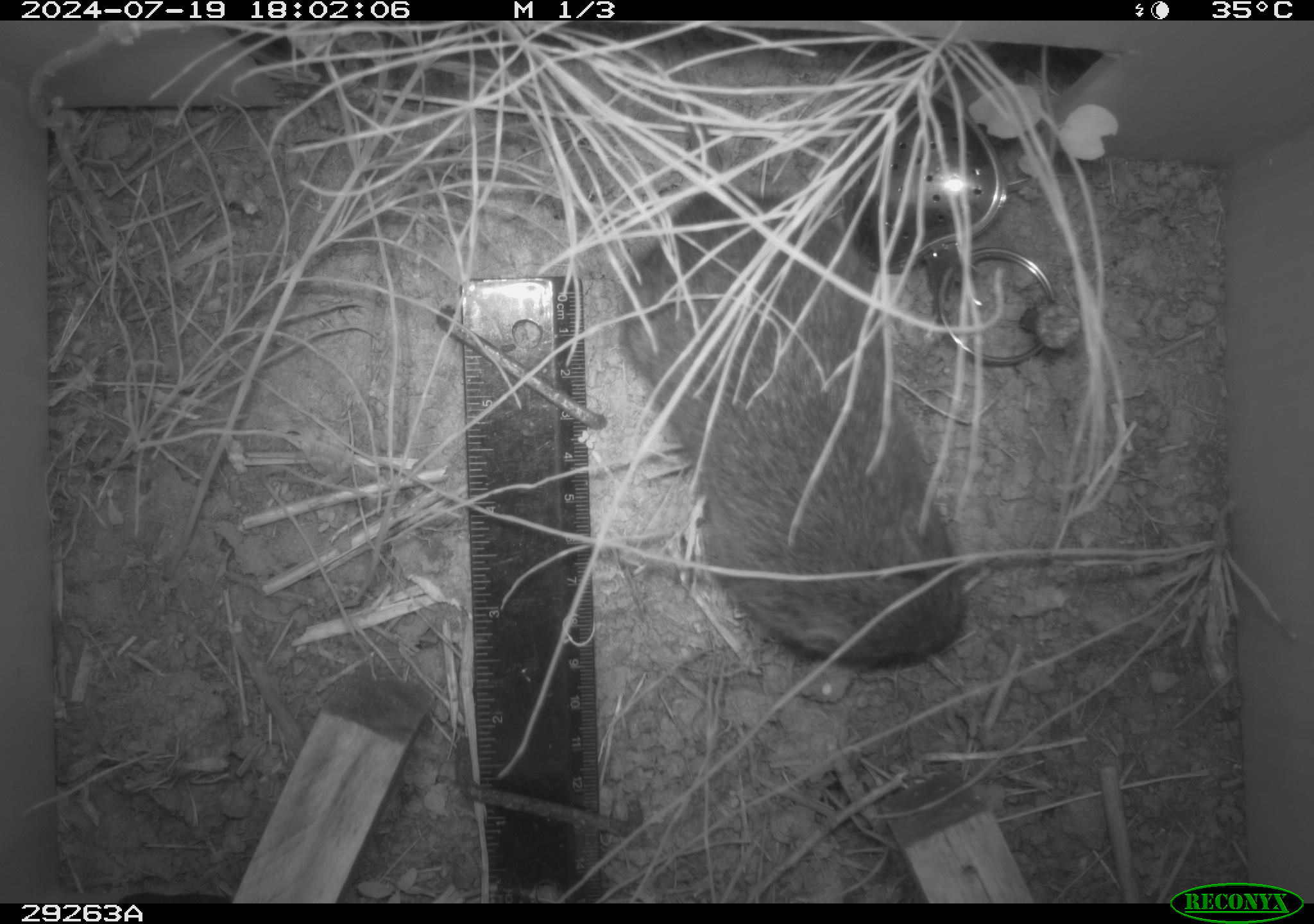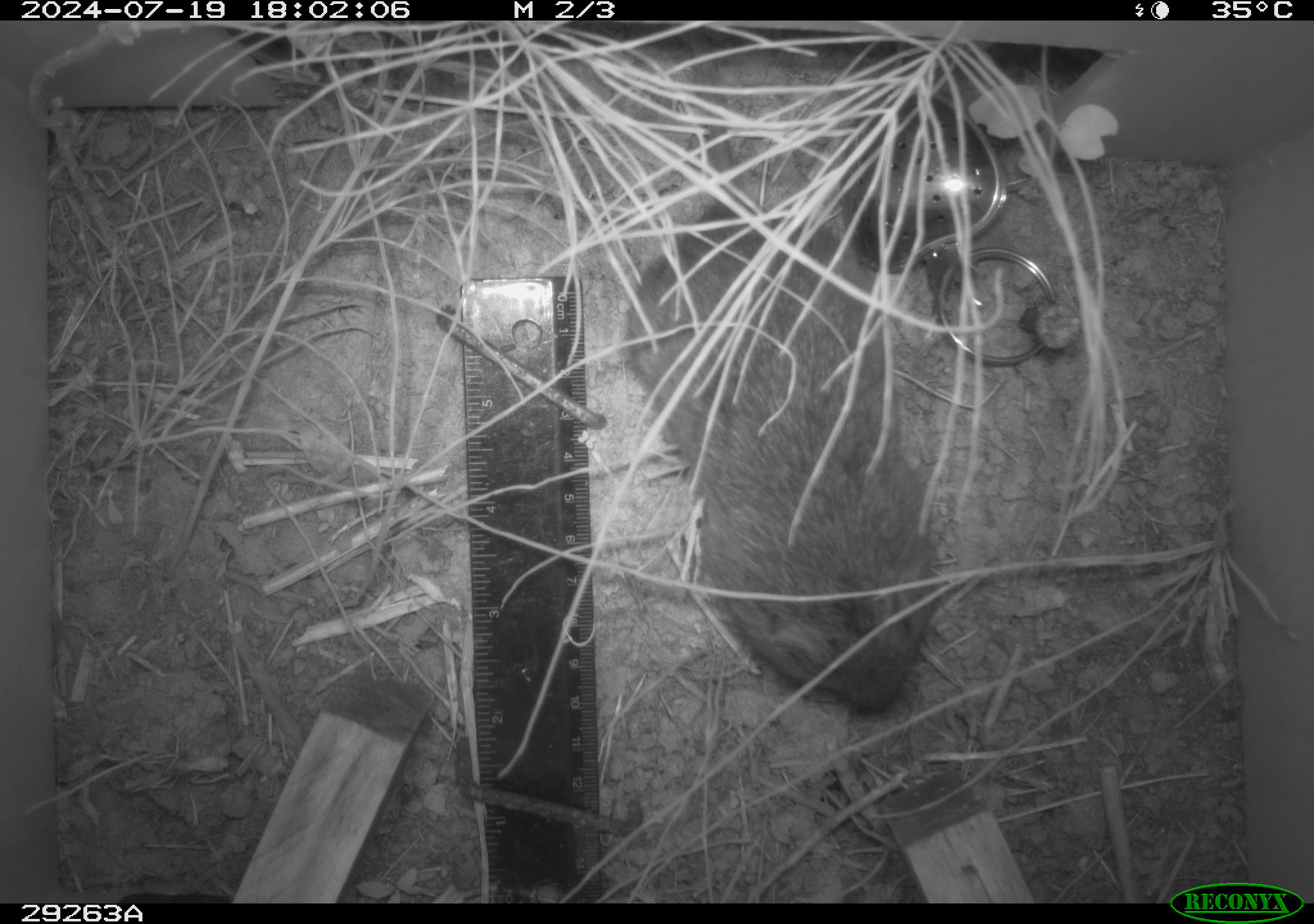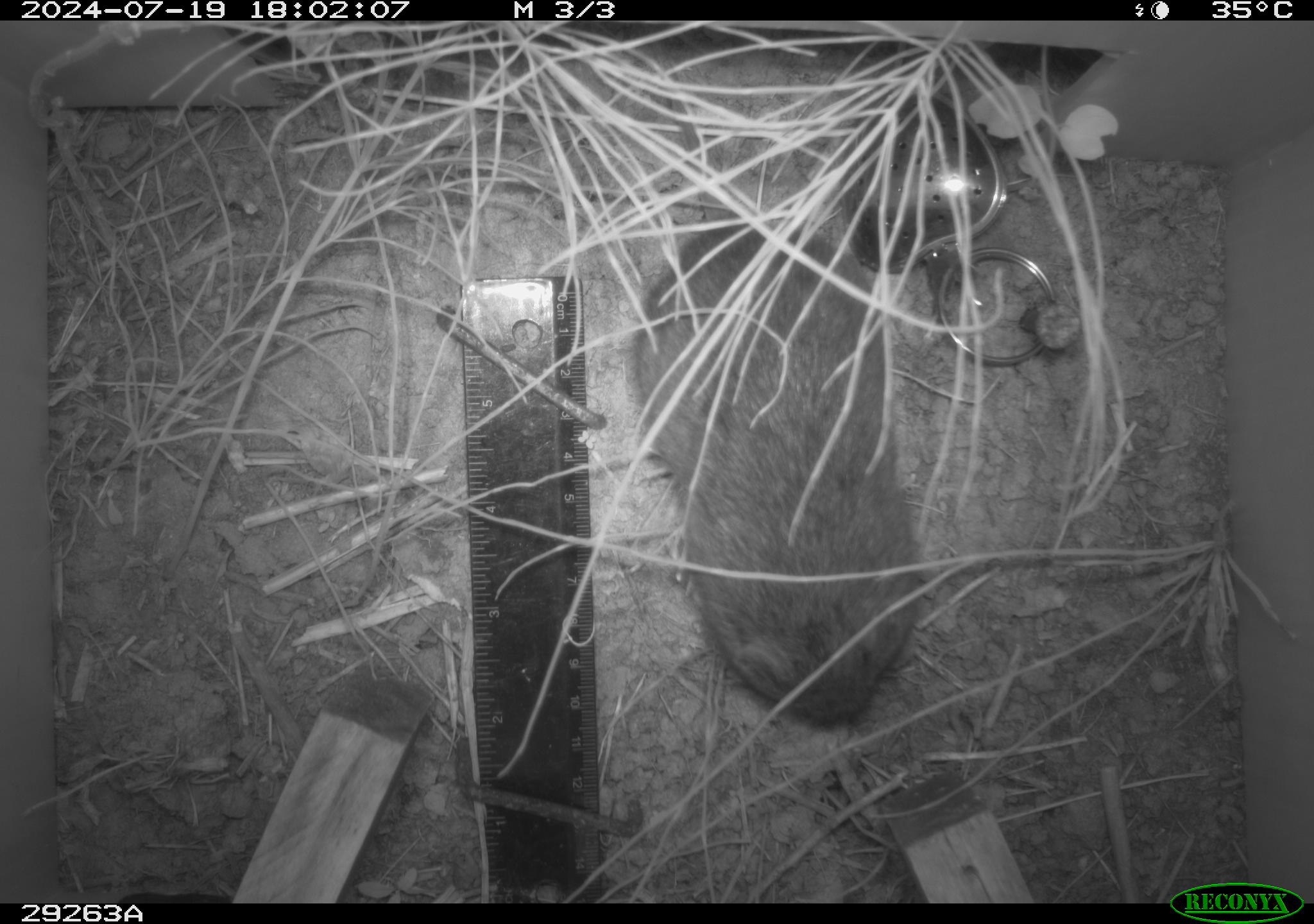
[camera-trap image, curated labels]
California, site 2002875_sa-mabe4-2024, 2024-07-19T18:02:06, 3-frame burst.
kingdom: Animalia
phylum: Chordata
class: Mammalia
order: Rodentia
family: Cricetidae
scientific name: Arvicolinae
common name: voles, lemmings, and muskrats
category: arvicolinae subfamily